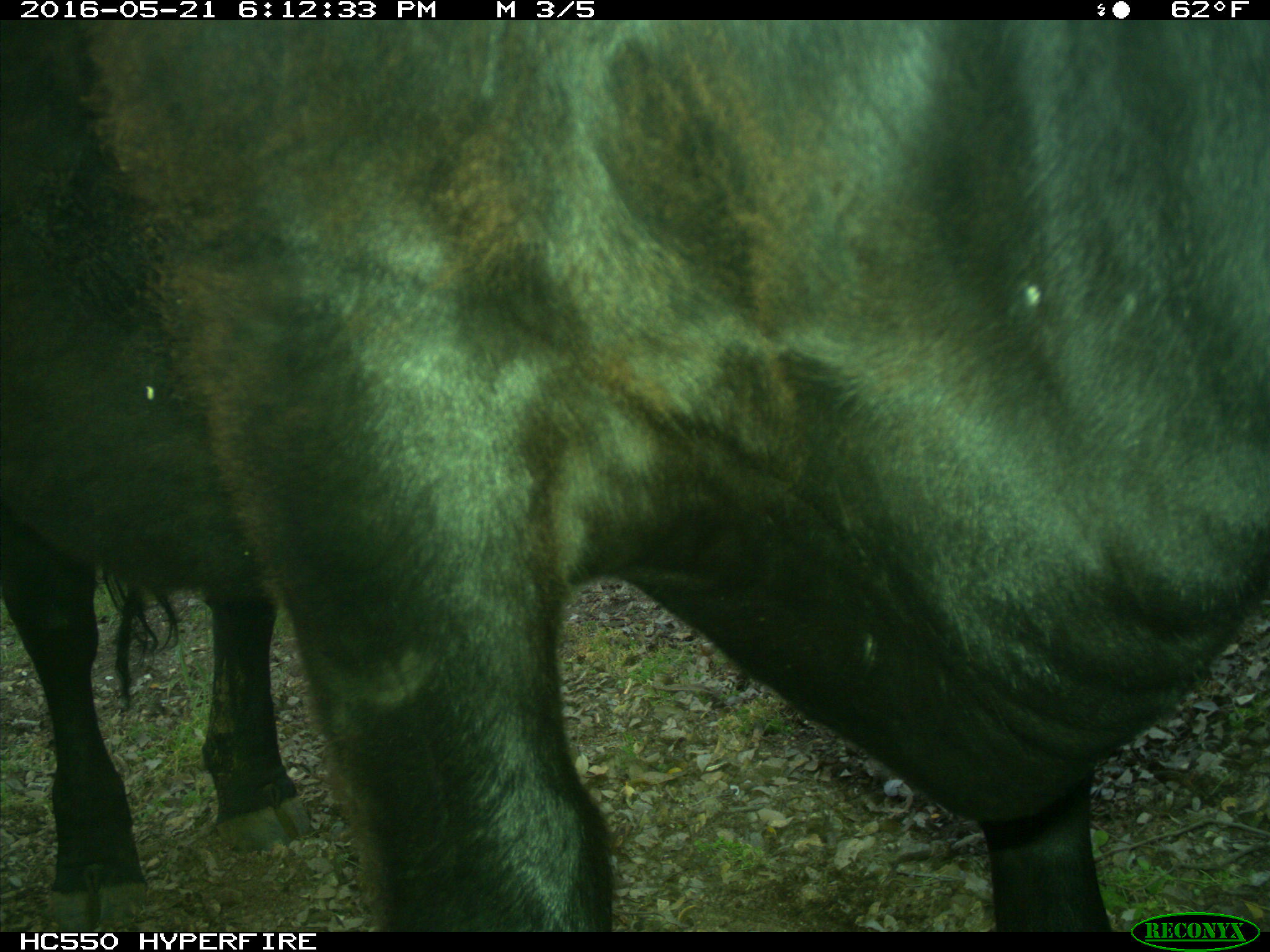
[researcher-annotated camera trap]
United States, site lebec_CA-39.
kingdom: Animalia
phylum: Chordata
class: Mammalia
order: Artiodactyla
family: Bovidae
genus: Bos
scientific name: Bos taurus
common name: domestic cow